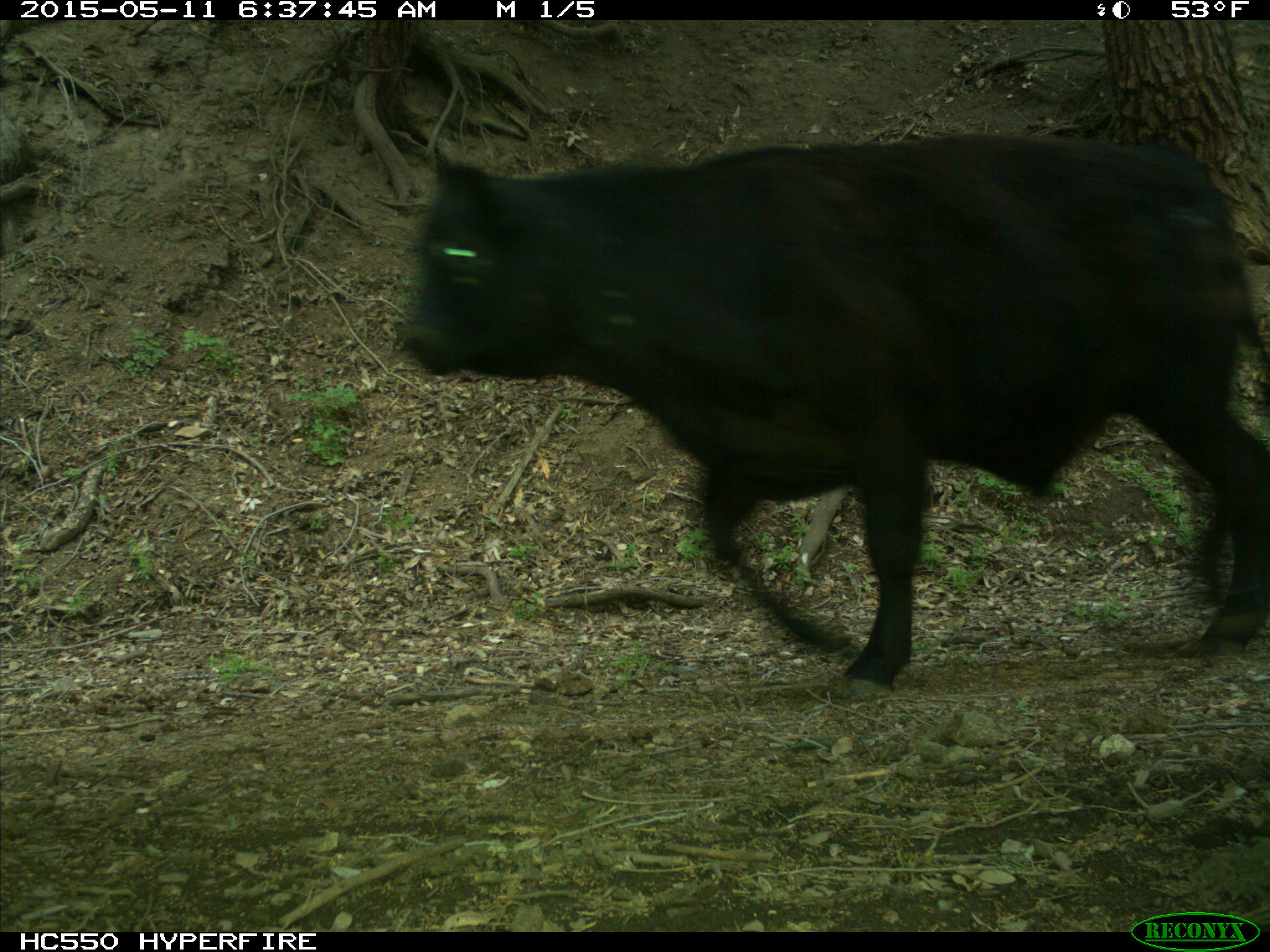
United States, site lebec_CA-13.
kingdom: Animalia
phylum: Chordata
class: Mammalia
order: Artiodactyla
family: Bovidae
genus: Bos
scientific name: Bos taurus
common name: domestic cow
Bos taurus (domestic cow).